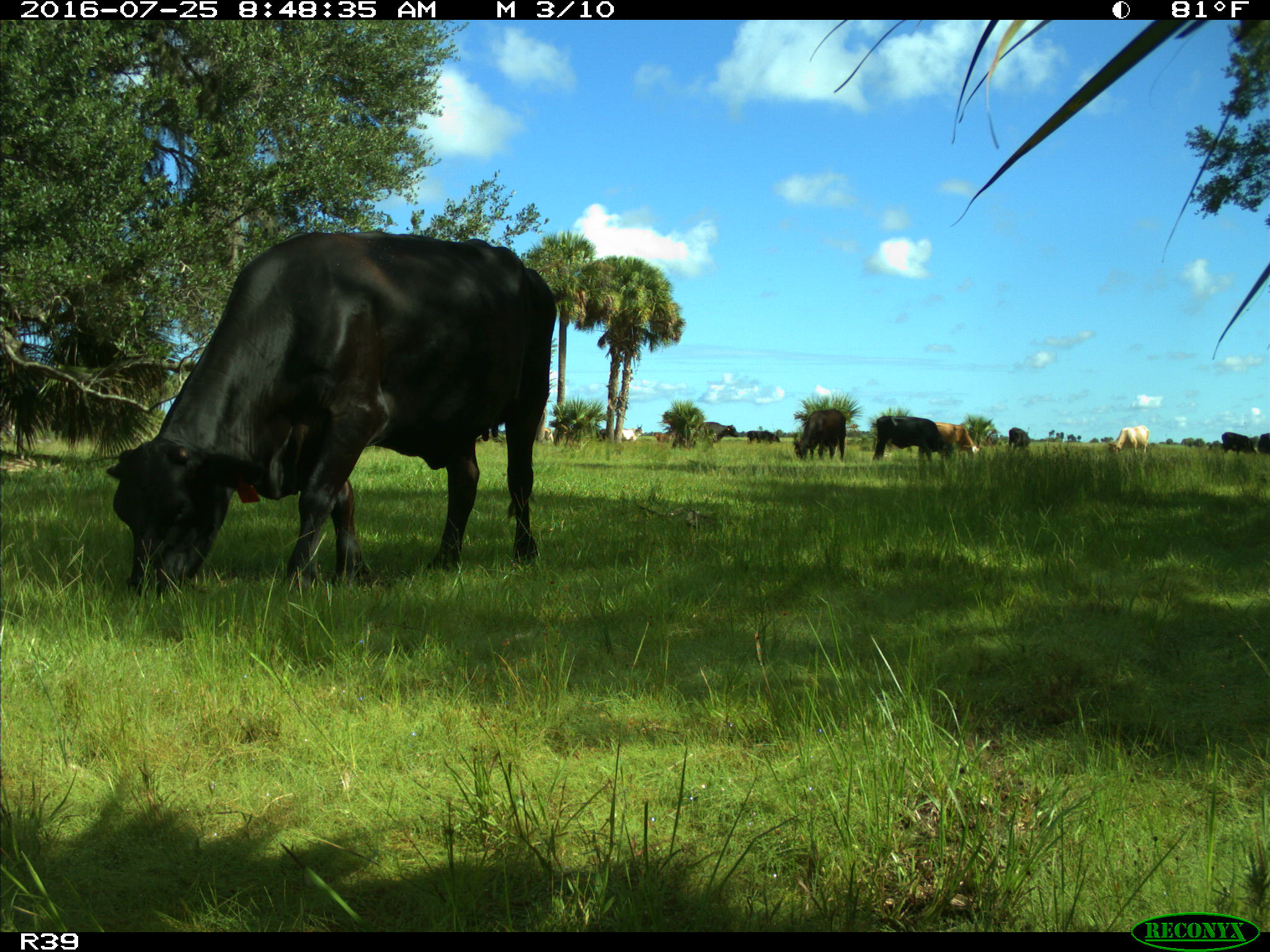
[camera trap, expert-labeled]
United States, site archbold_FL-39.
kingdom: Animalia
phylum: Chordata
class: Mammalia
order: Artiodactyla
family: Bovidae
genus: Bos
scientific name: Bos taurus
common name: domestic cow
Bos taurus (domestic cow).